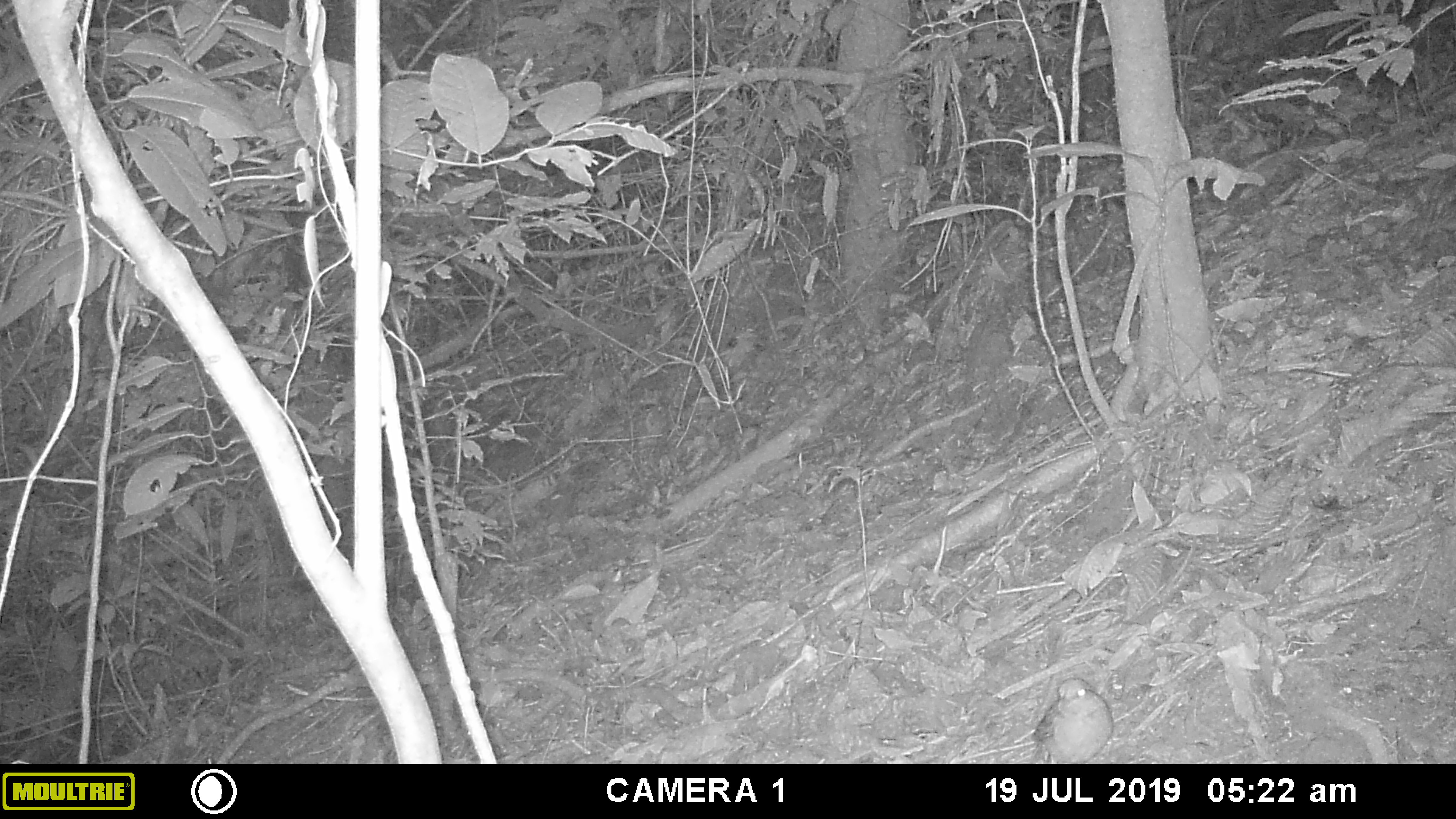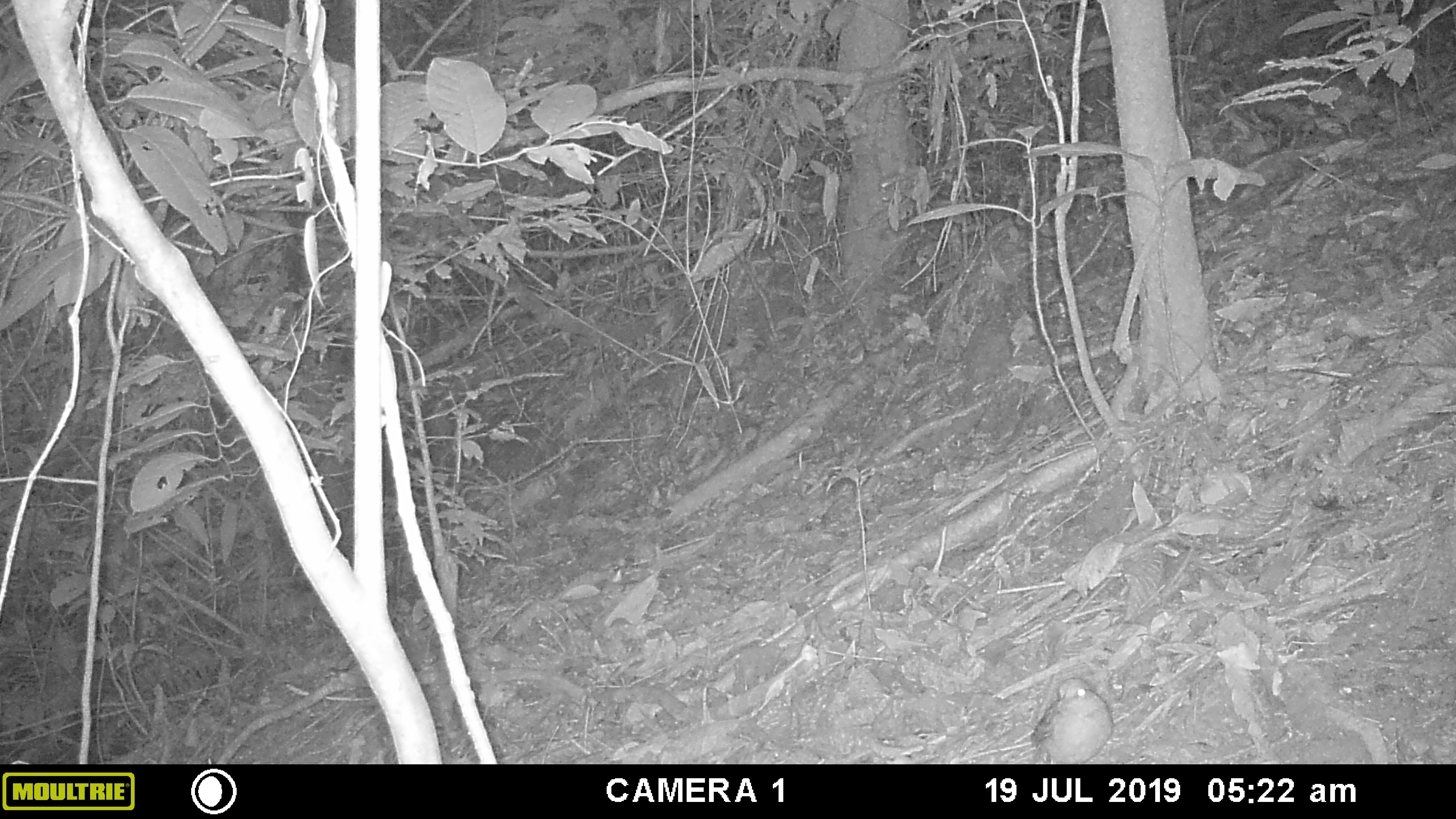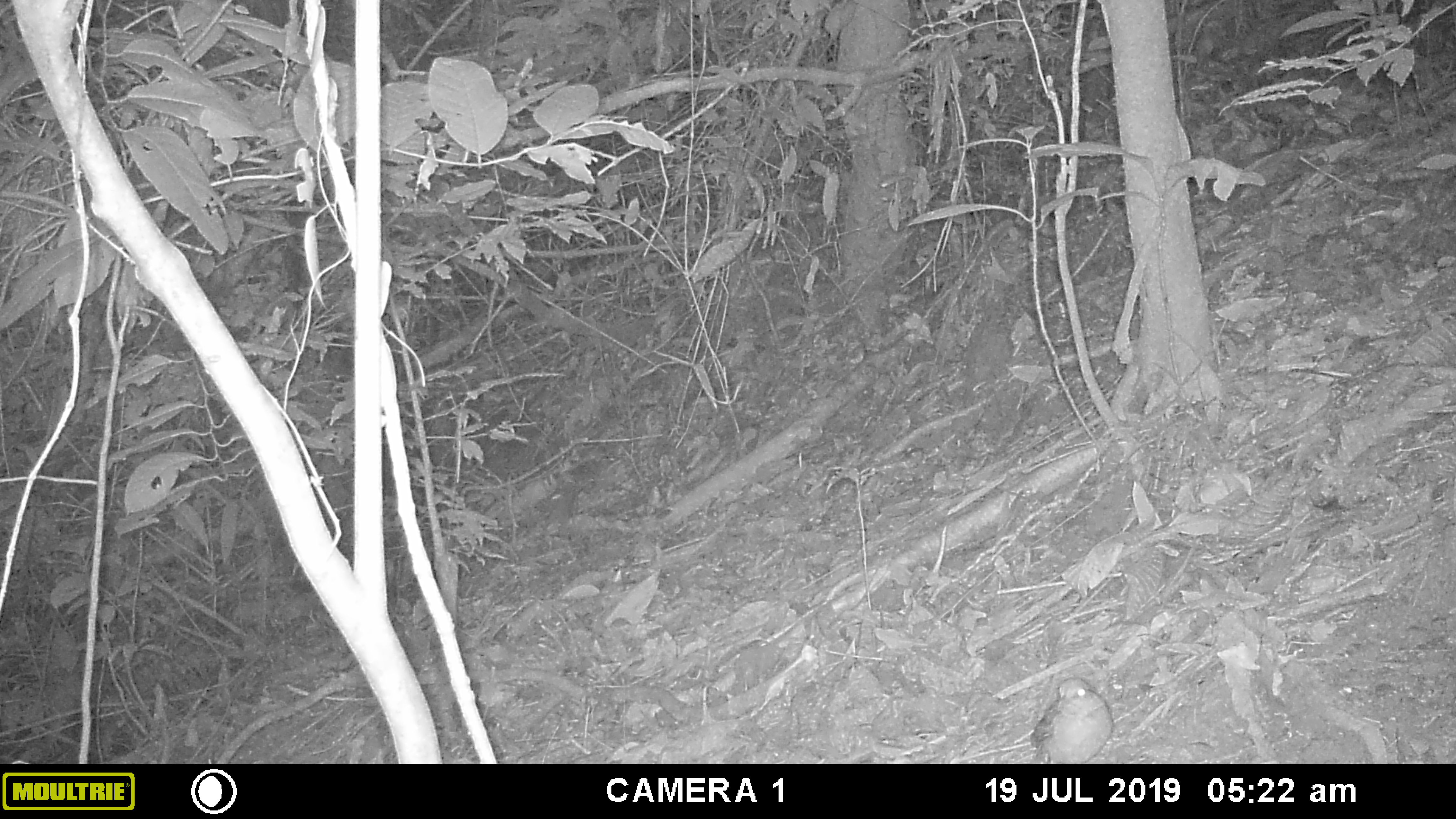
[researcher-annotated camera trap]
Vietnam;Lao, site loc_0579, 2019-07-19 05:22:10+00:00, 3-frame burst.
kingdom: Animalia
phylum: Chordata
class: Aves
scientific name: Aves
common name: bird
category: unidentified bird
Unidentified bird (bird) (Aves). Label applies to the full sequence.